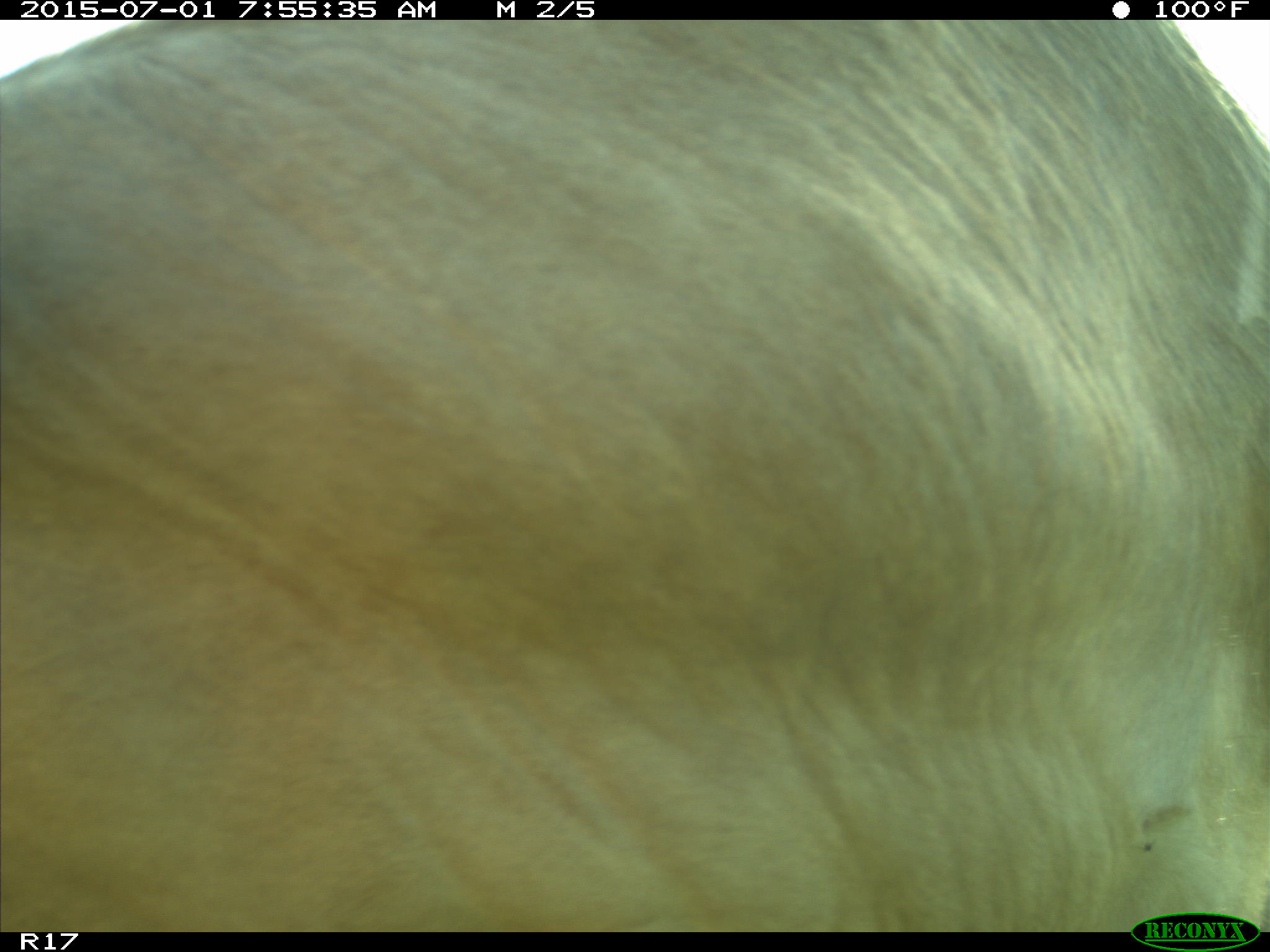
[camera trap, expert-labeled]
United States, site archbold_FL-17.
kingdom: Animalia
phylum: Chordata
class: Mammalia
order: Artiodactyla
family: Bovidae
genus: Bos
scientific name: Bos taurus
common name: domestic cow